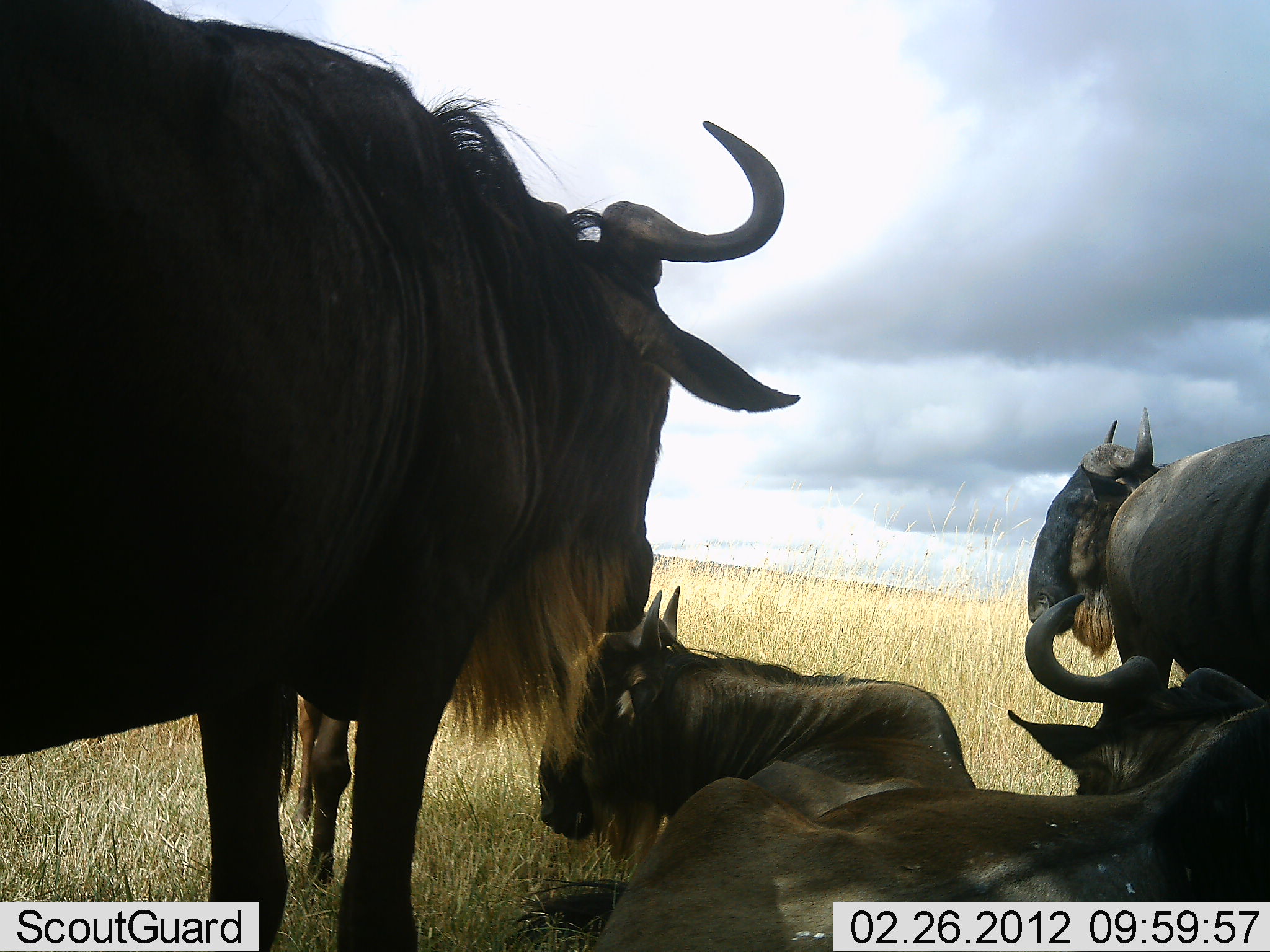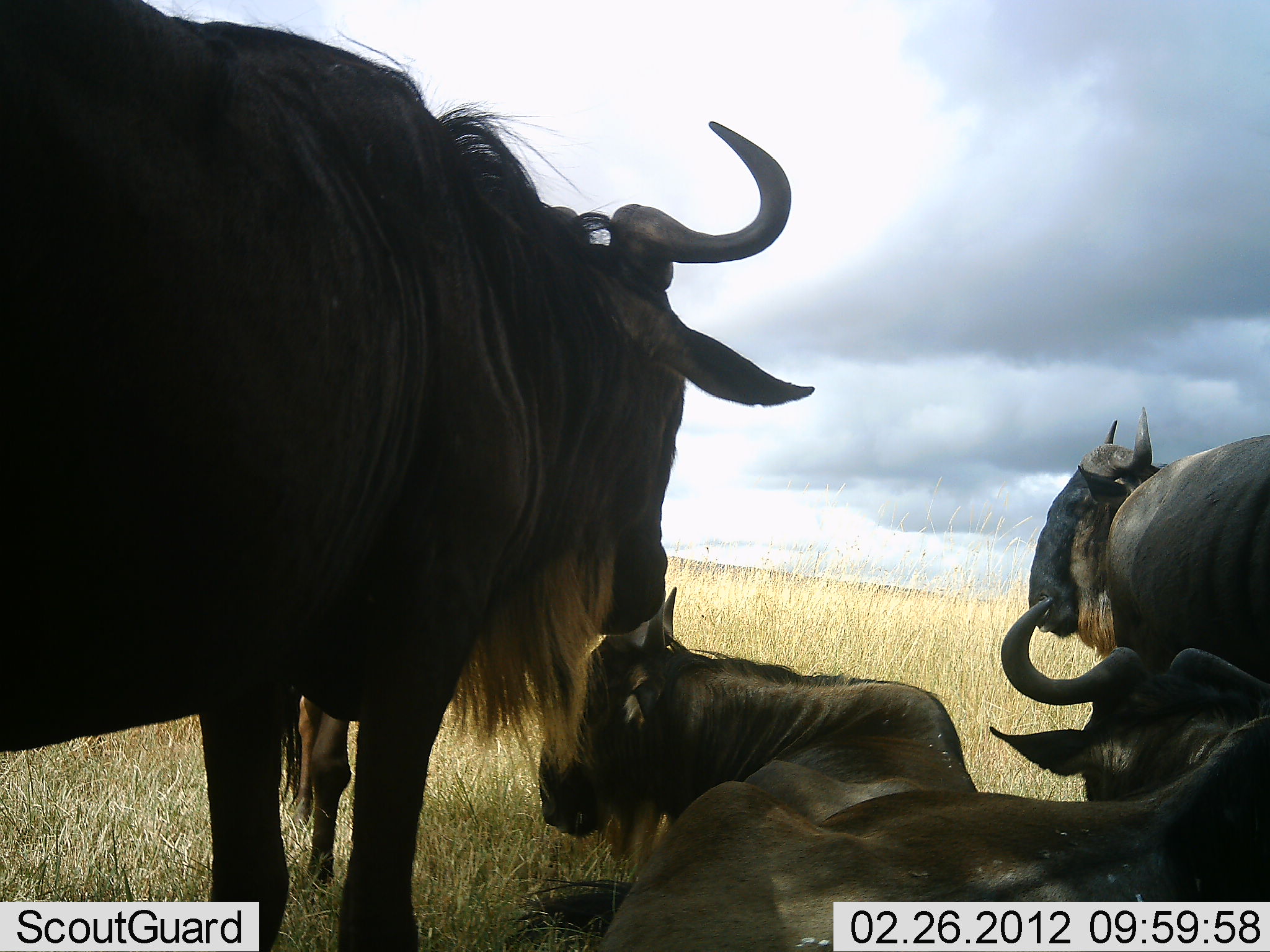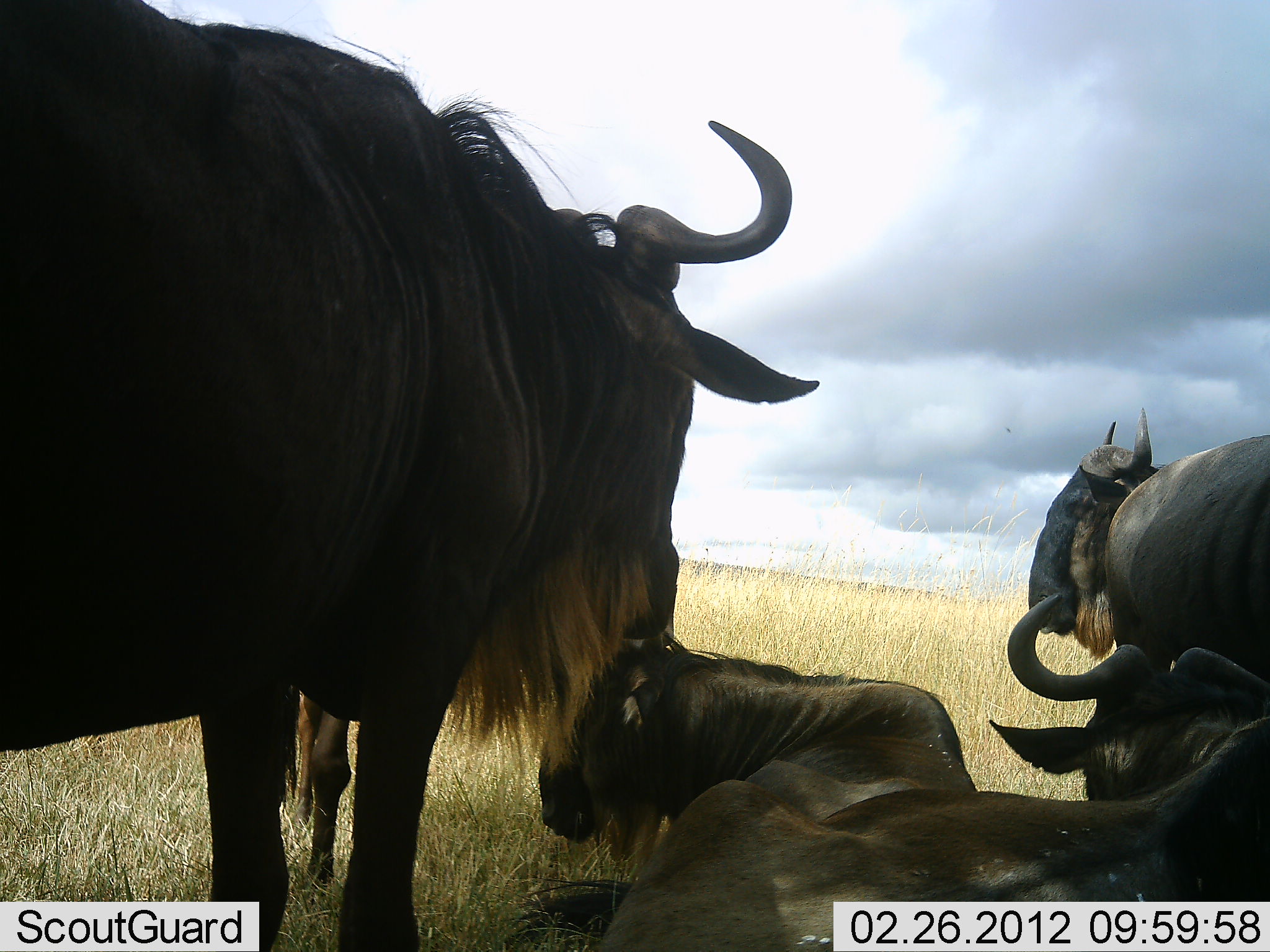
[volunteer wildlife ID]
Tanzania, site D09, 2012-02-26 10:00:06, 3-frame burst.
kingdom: Animalia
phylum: Chordata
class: Mammalia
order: Artiodactyla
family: Bovidae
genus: Connochaetes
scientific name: Connochaetes taurinus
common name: blue wildebeest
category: wildebeest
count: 5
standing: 84%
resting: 100%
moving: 0%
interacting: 5%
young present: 0%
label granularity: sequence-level